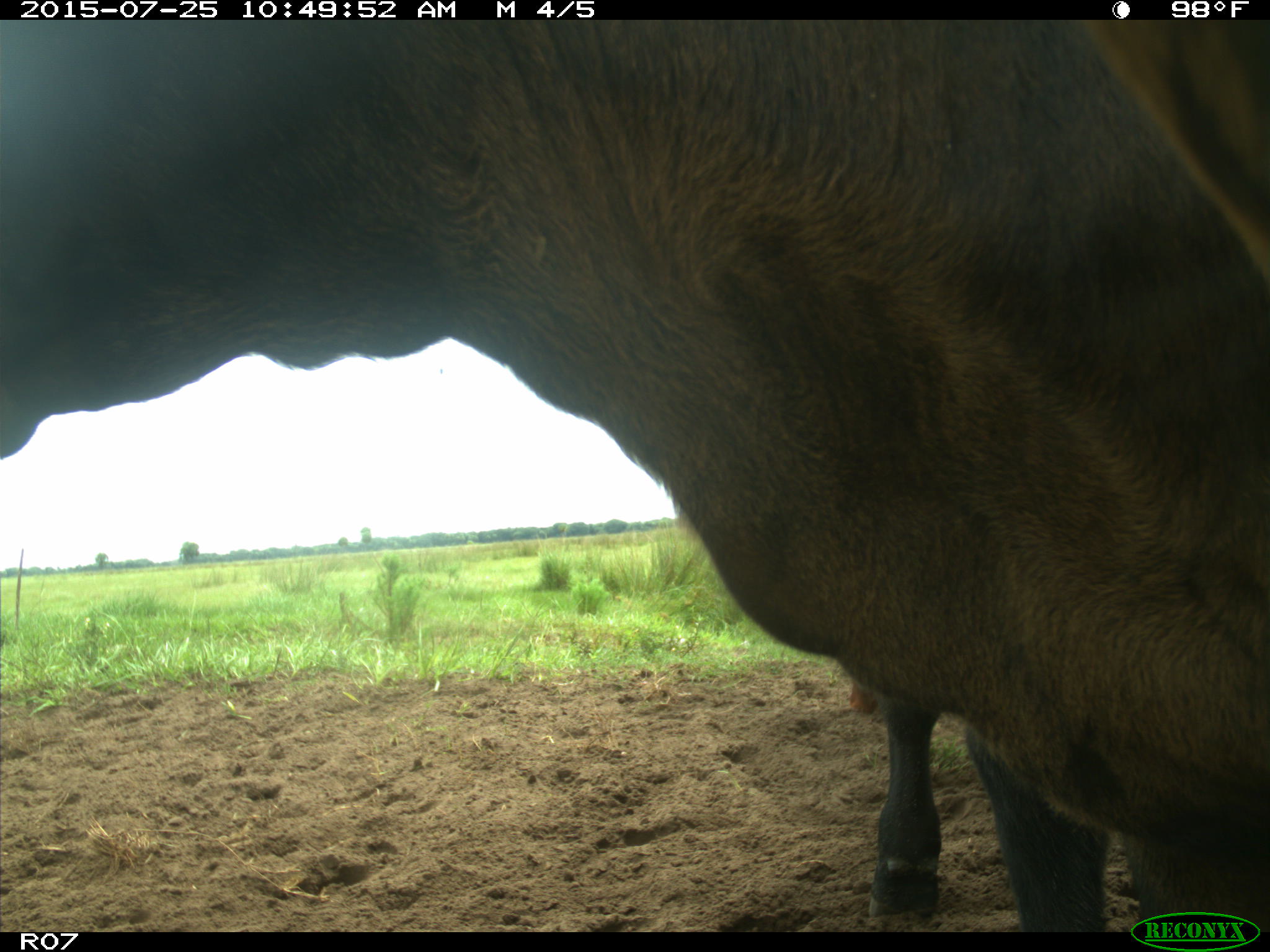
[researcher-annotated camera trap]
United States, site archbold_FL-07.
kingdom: Animalia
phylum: Chordata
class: Mammalia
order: Artiodactyla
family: Bovidae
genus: Bos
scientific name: Bos taurus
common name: domestic cow